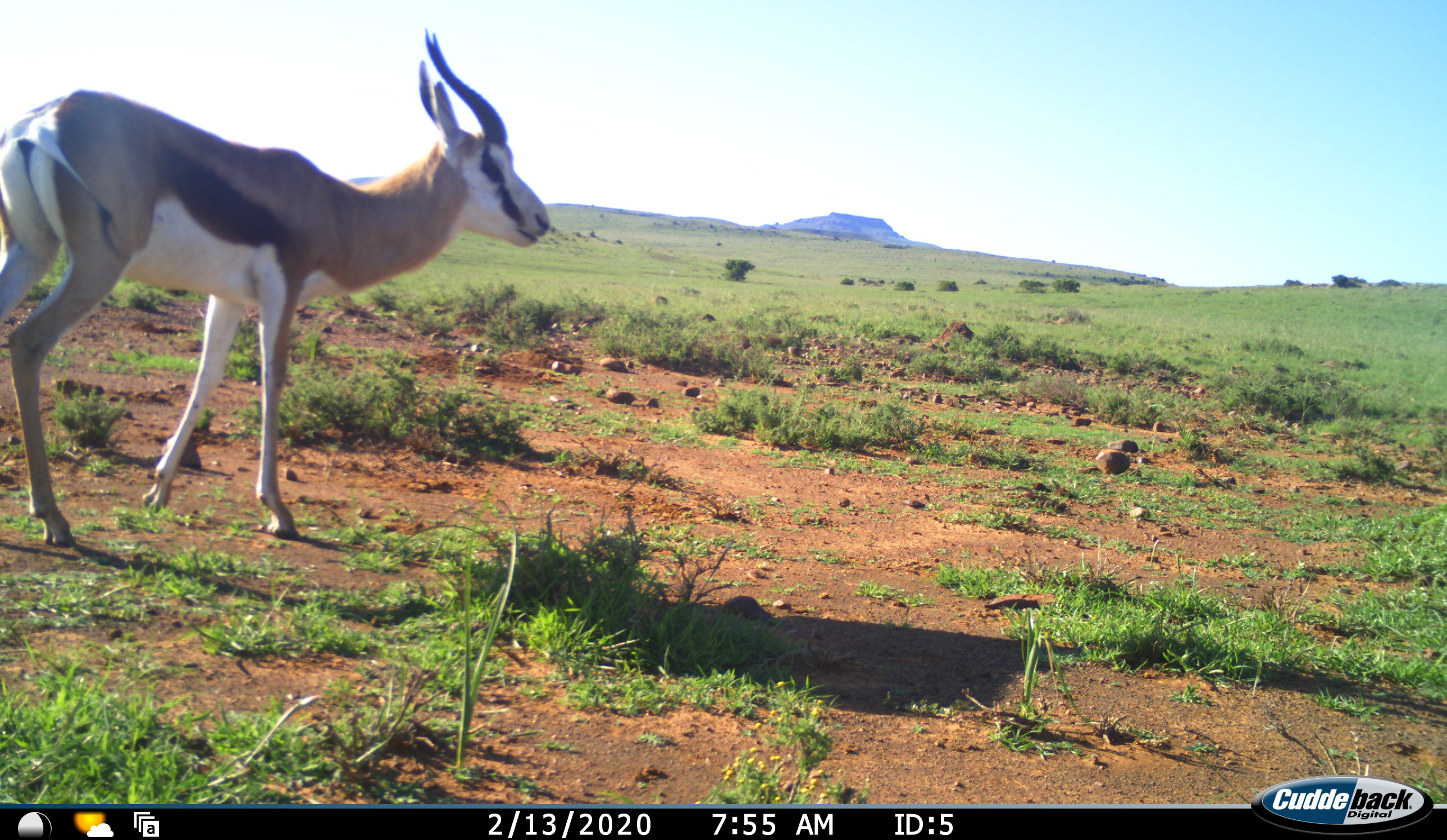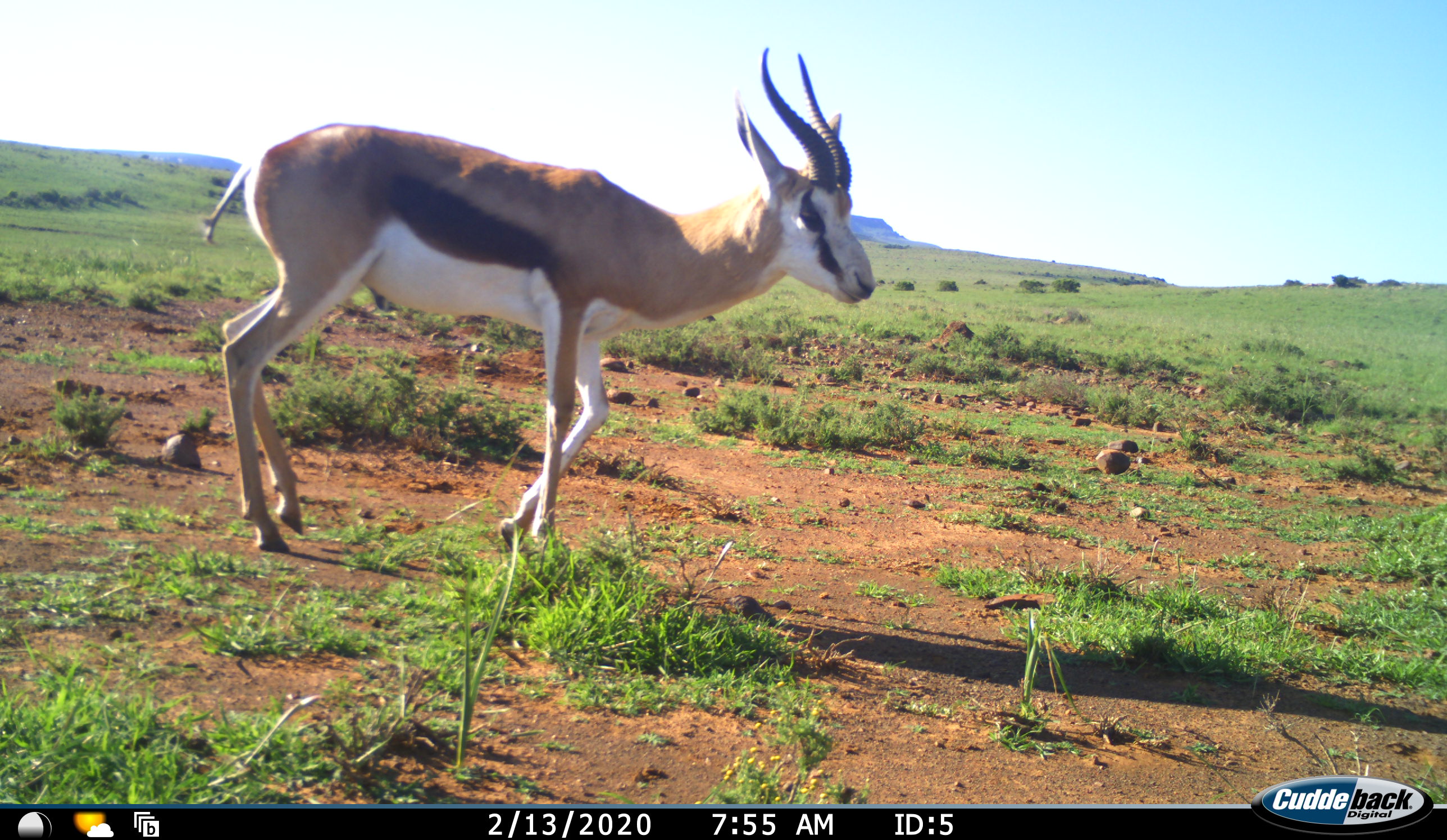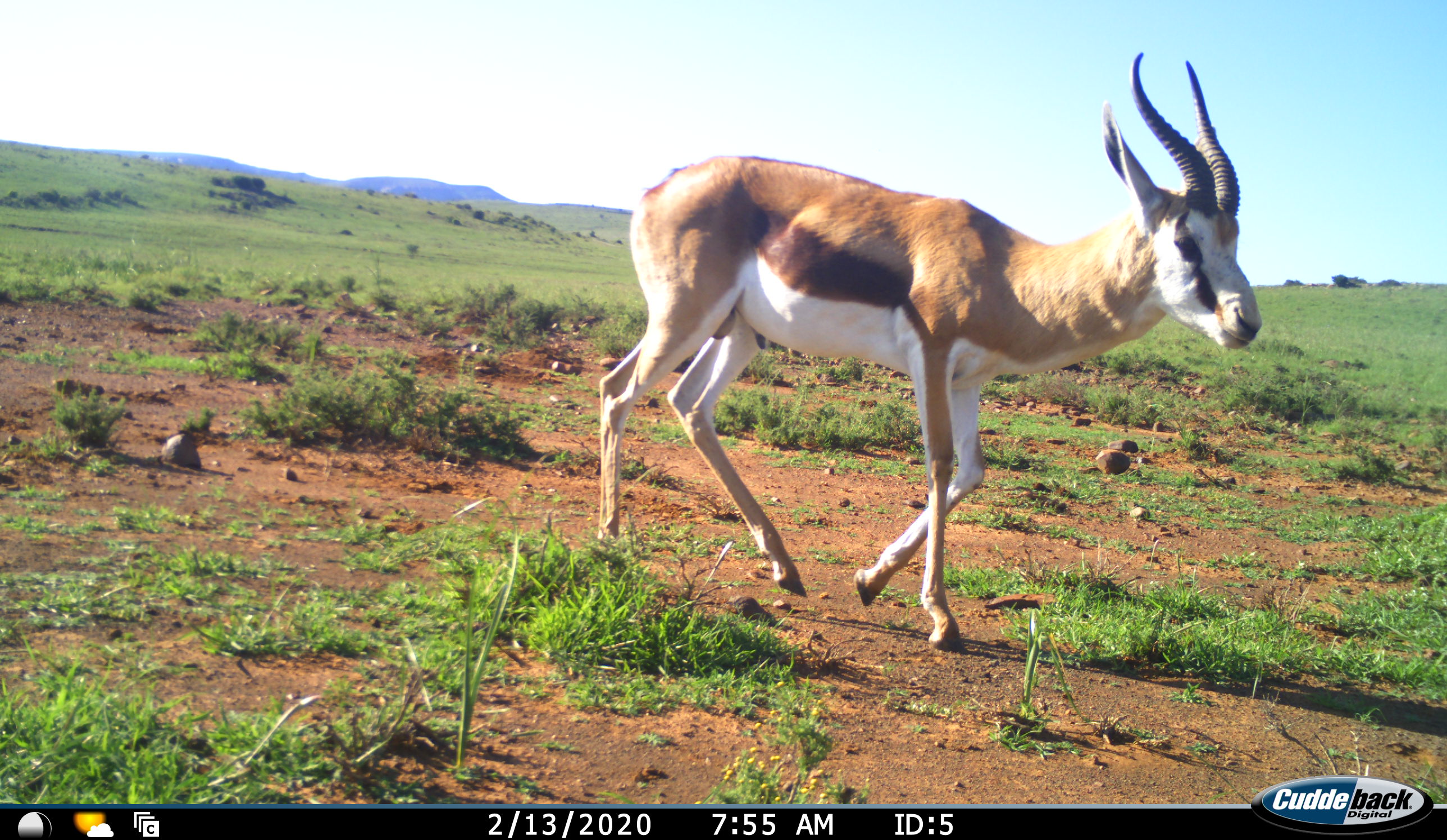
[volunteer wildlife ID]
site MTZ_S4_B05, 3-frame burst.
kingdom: Animalia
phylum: Chordata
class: Mammalia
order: Artiodactyla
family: Bovidae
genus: Antidorcas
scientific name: Antidorcas marsupialis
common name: springbok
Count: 1.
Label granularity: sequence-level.